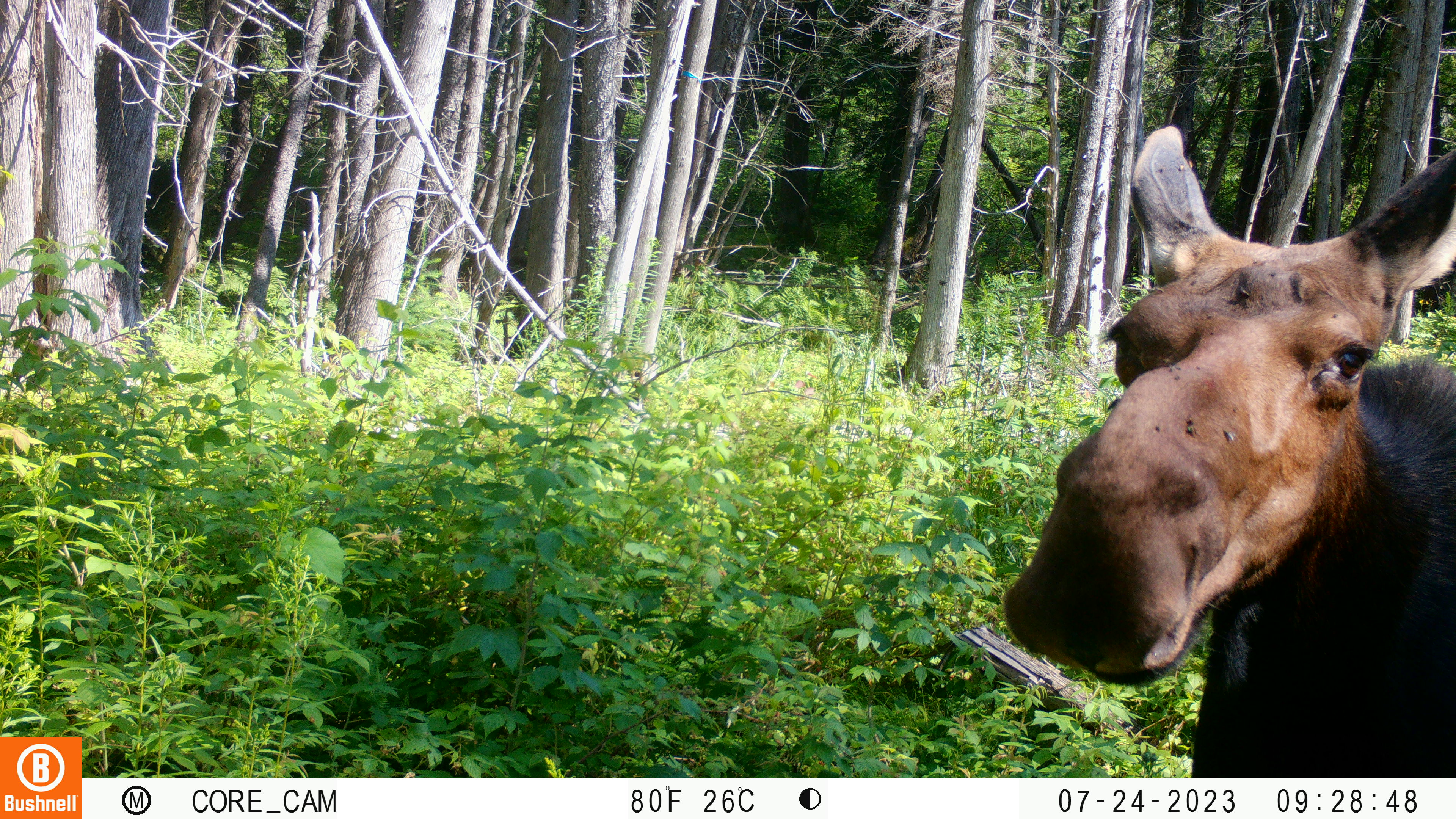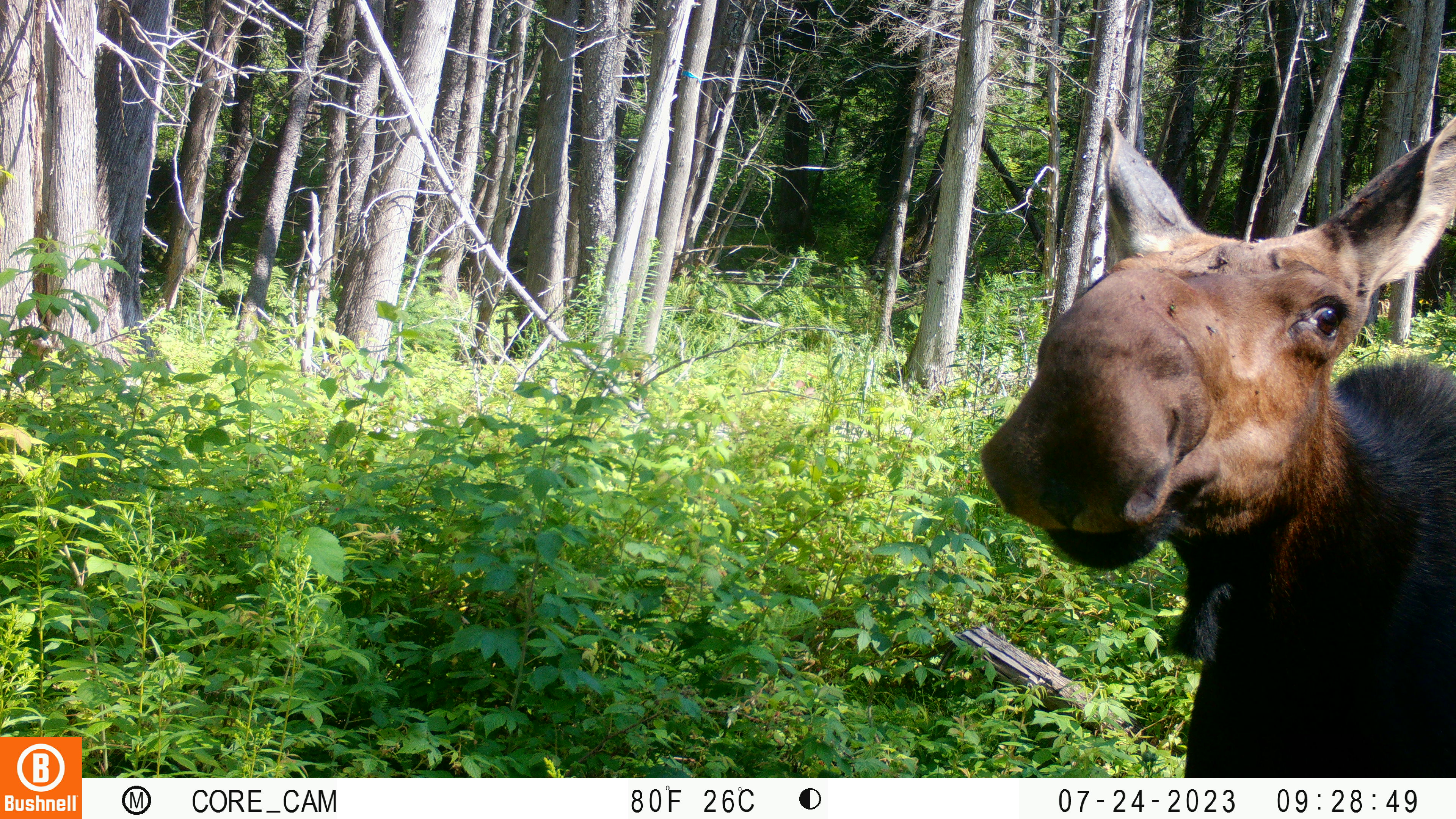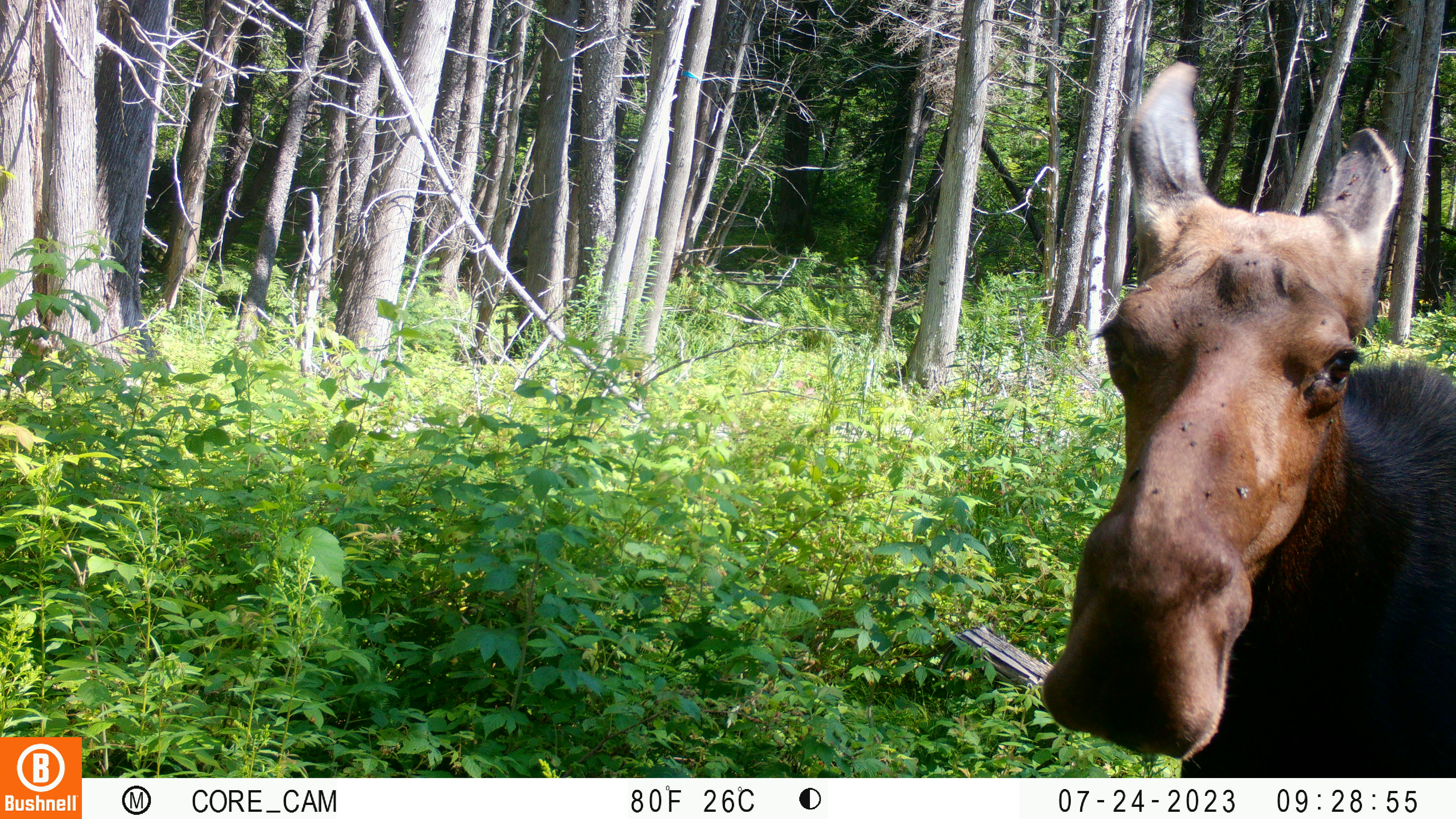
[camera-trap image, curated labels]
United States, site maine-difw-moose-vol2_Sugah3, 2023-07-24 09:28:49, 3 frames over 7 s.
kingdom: Animalia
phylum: Chordata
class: Mammalia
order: Artiodactyla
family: Cervidae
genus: Alces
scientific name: Alces alces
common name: moose